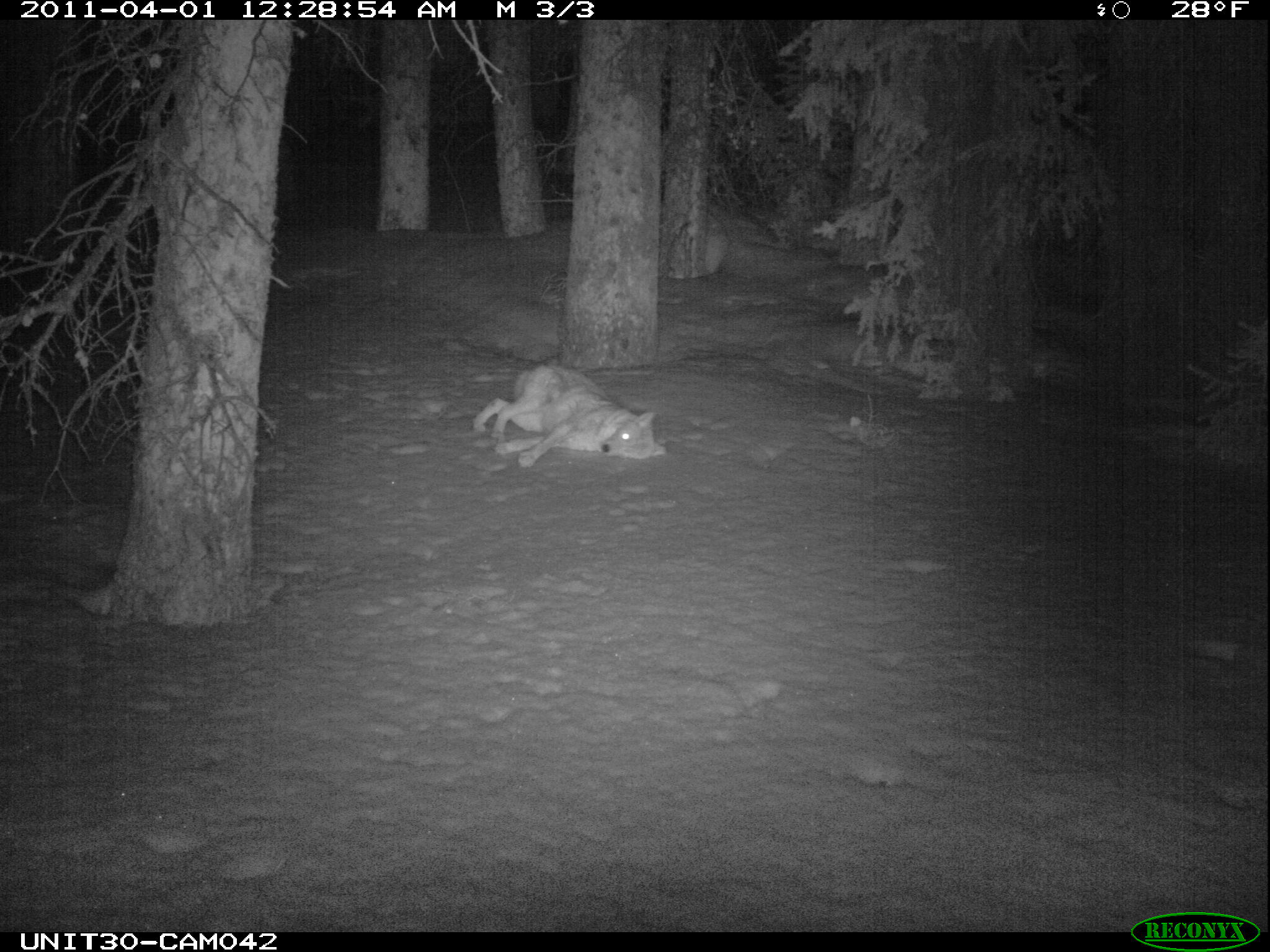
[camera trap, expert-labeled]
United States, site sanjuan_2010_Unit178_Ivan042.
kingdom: Animalia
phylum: Chordata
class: Mammalia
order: Carnivora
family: Canidae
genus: Canis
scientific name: Canis latrans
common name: coyote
Canis latrans (coyote).